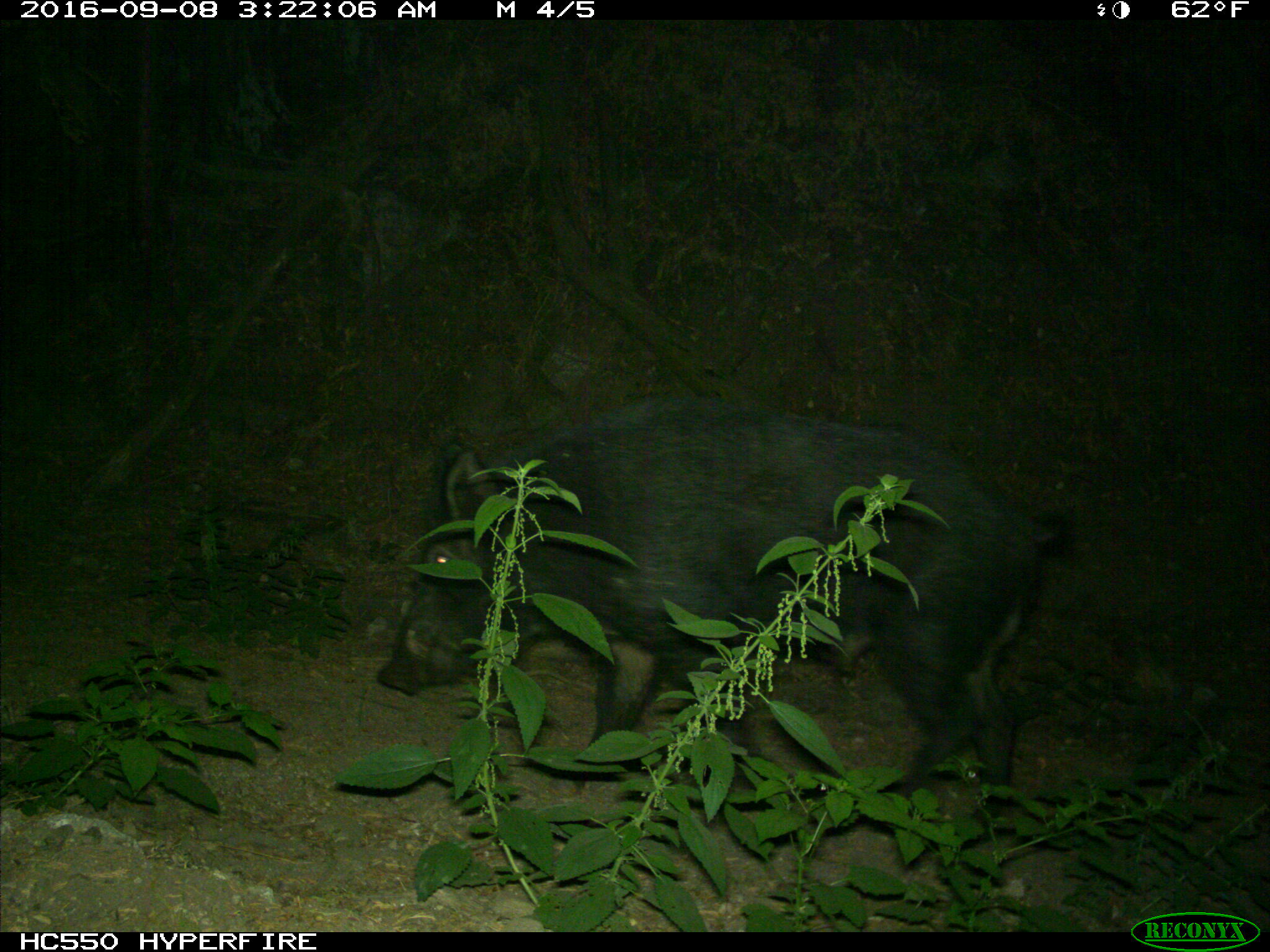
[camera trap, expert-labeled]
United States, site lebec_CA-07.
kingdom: Animalia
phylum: Chordata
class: Mammalia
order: Artiodactyla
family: Suidae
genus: Sus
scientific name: Sus scrofa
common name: wild boar